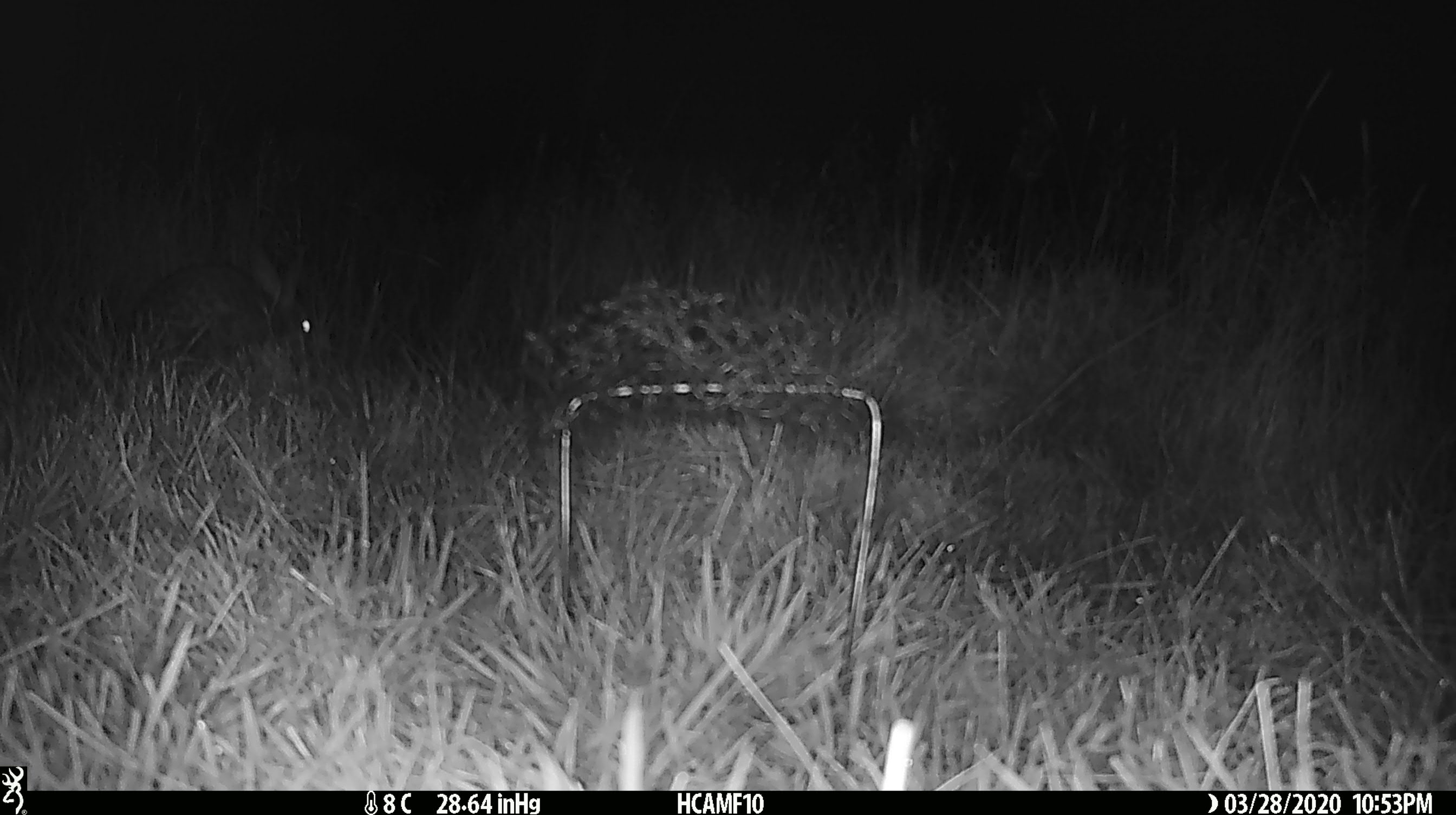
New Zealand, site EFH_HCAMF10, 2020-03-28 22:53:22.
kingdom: Animalia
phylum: Chordata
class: Mammalia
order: Lagomorpha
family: Leporidae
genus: Oryctolagus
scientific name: Oryctolagus cuniculus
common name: european rabbit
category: rabbit